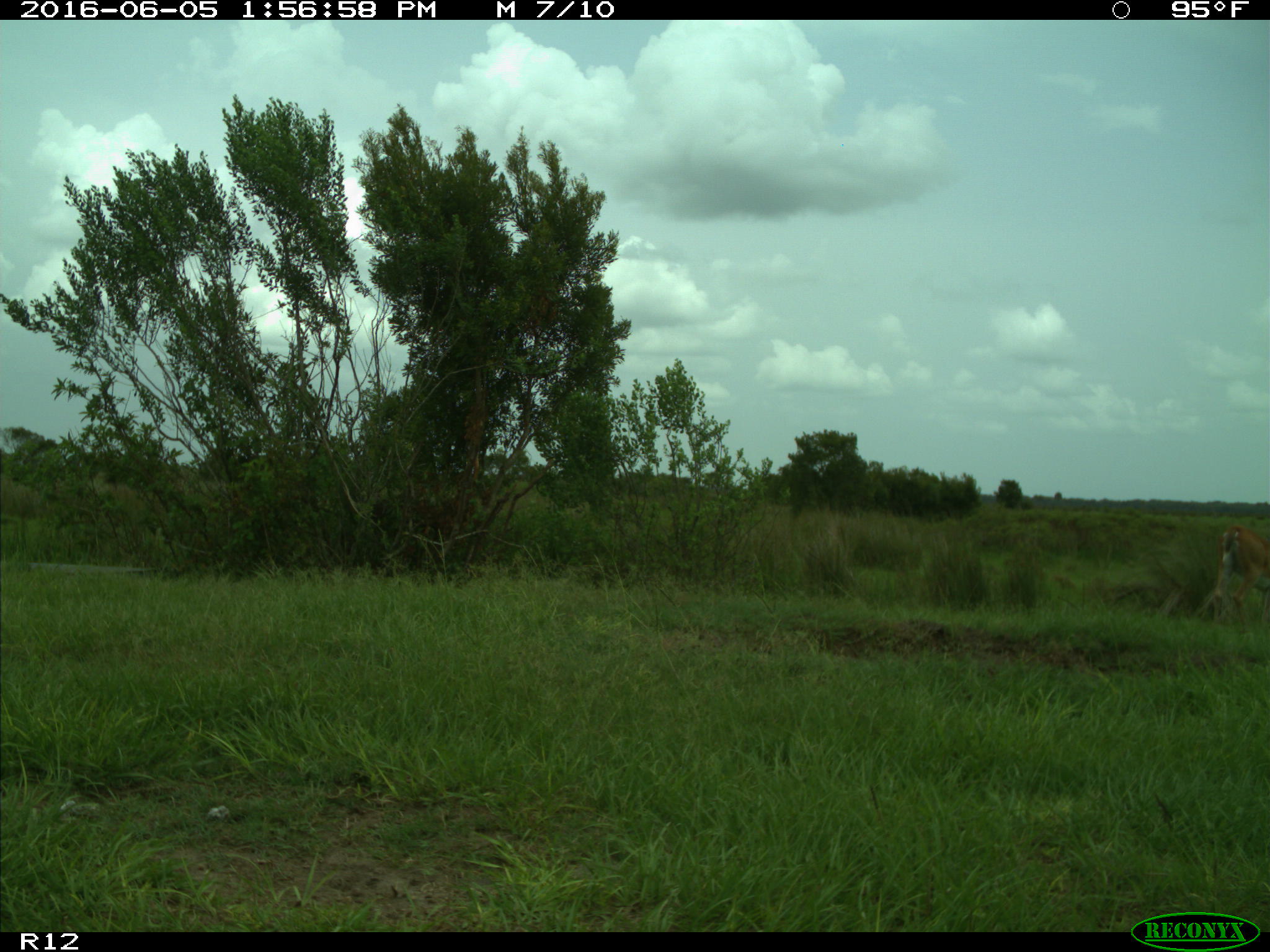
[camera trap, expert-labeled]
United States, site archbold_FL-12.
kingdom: Animalia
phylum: Chordata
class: Mammalia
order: Artiodactyla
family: Cervidae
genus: Odocoileus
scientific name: Odocoileus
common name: deer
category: unidentified deer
Unidentified deer (deer) (Odocoileus).